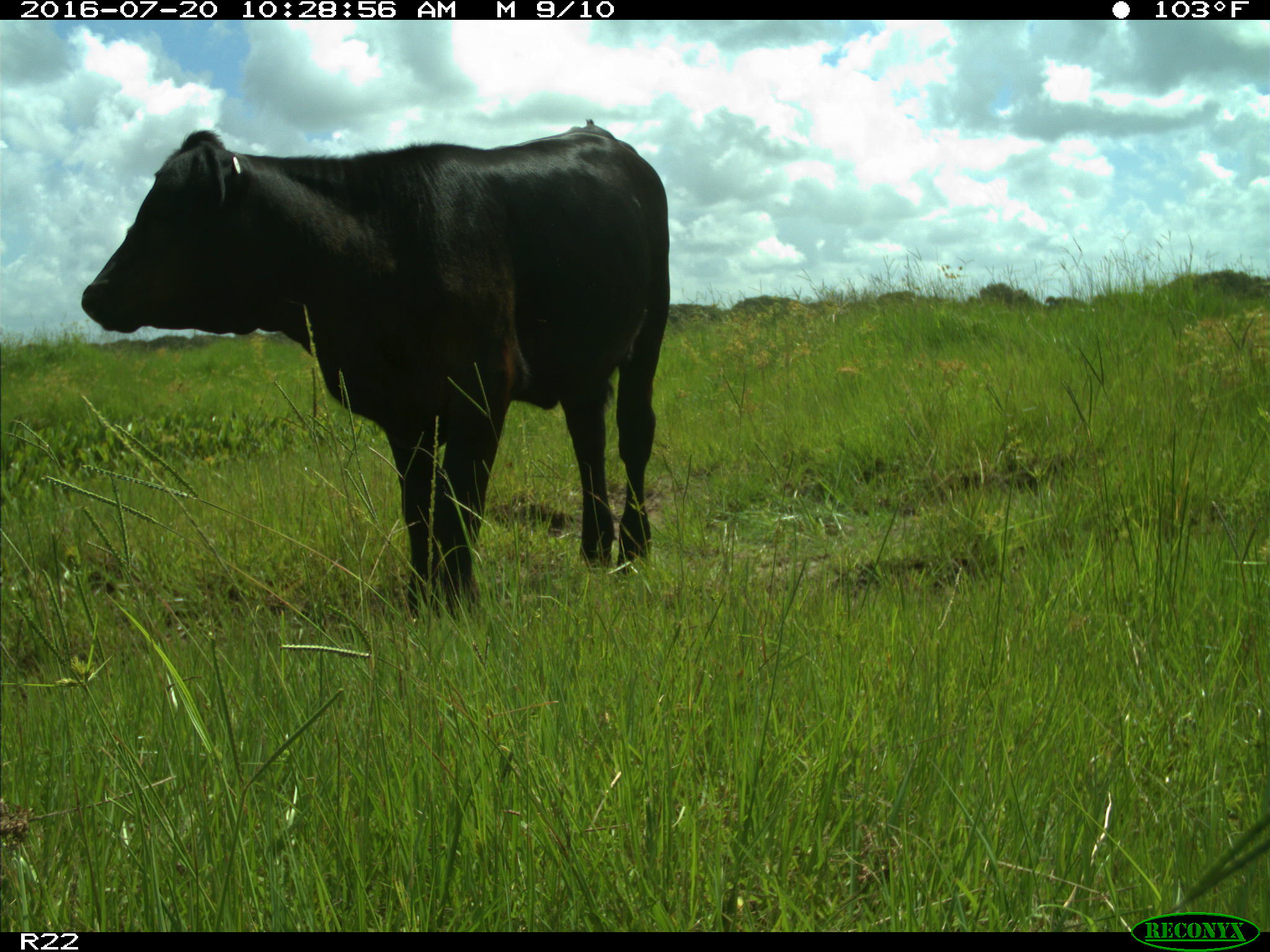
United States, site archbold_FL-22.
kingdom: Animalia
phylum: Chordata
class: Mammalia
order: Artiodactyla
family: Bovidae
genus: Bos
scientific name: Bos taurus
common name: domestic cow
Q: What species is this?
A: Bos taurus (domestic cow).